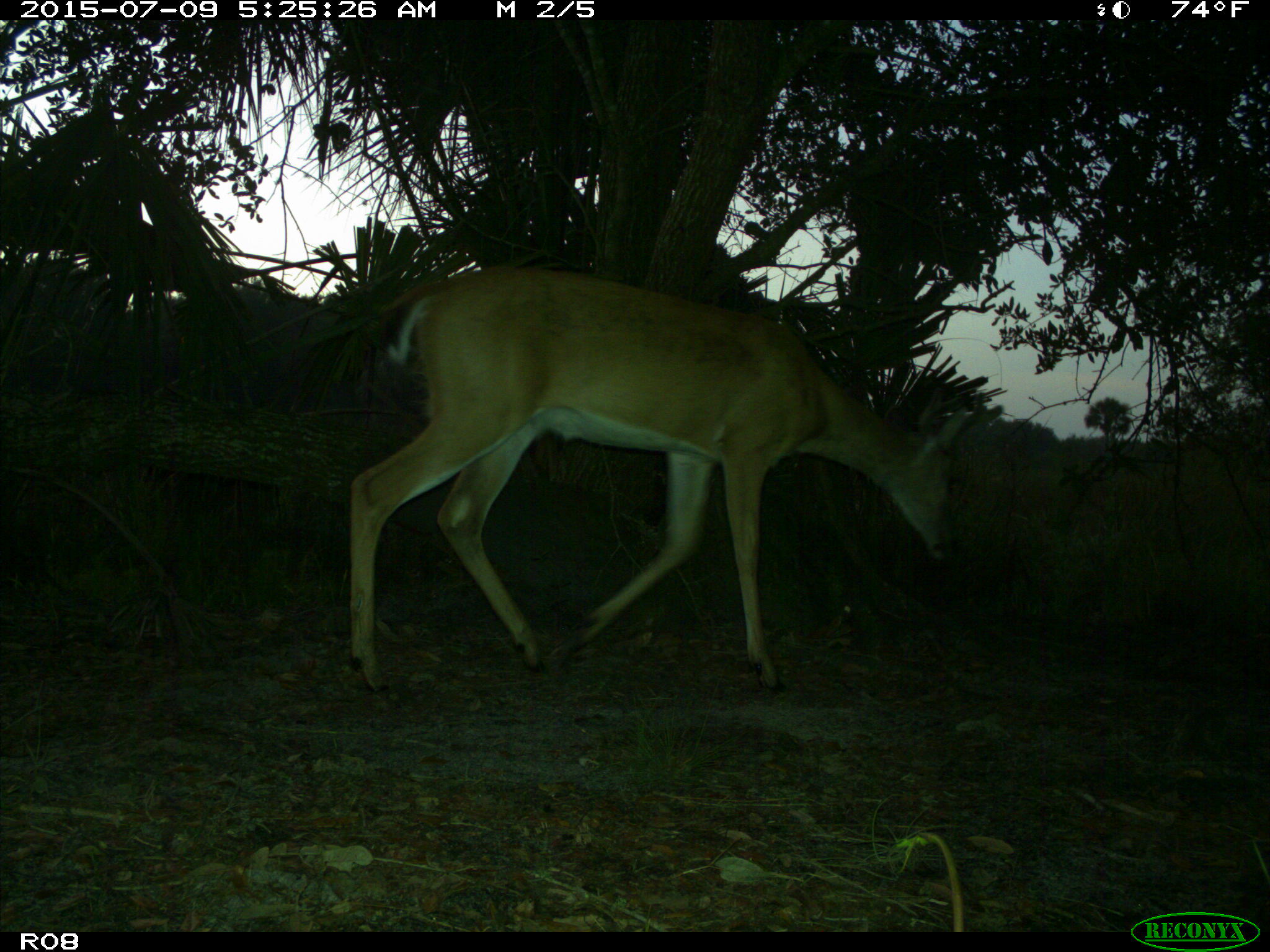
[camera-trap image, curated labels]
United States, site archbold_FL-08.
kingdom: Animalia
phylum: Chordata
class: Mammalia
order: Artiodactyla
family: Cervidae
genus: Odocoileus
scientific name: Odocoileus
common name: deer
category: unidentified deer